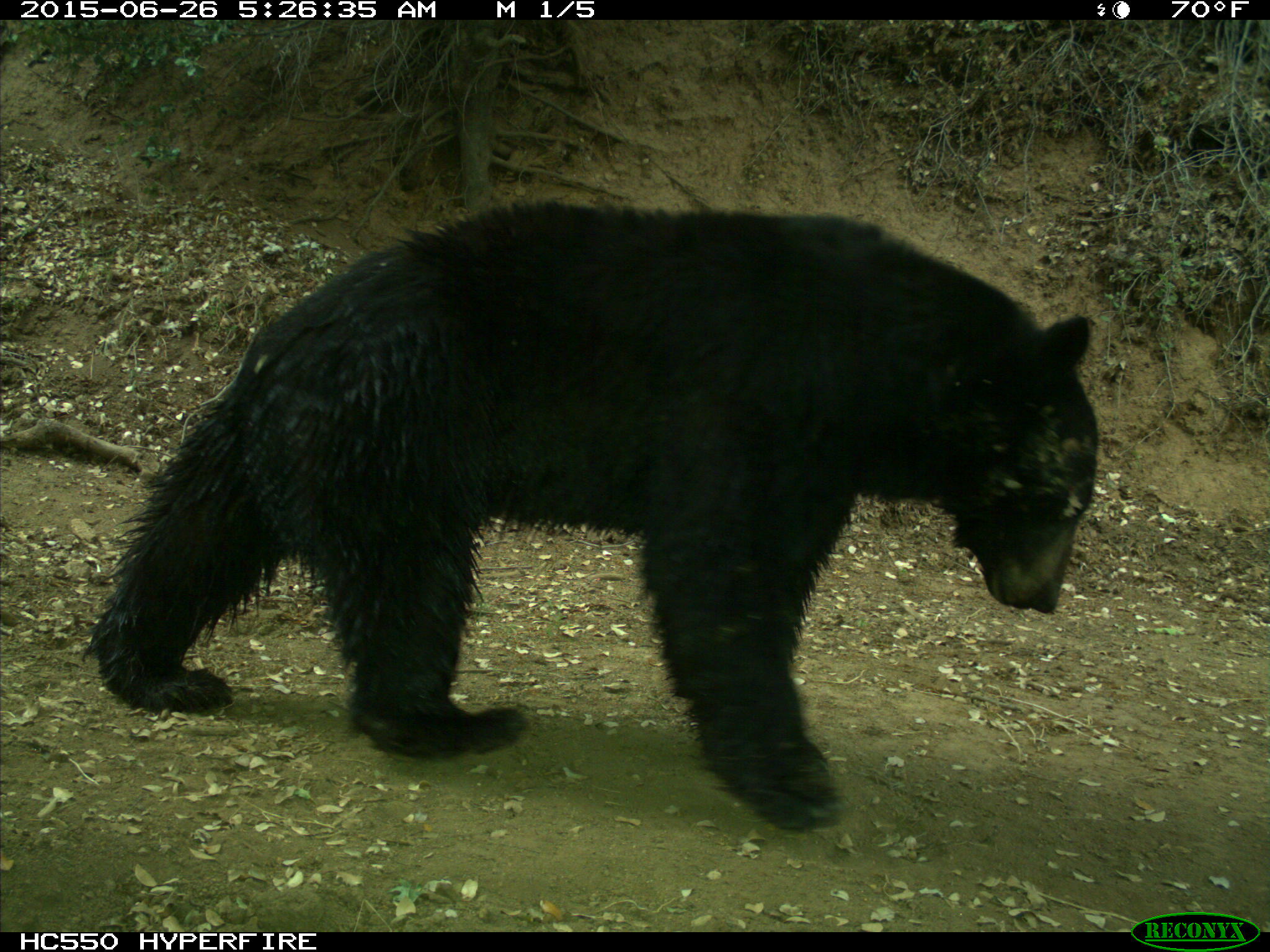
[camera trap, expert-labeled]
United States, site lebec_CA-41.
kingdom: Animalia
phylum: Chordata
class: Mammalia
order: Carnivora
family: Ursidae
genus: Ursus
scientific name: Ursus americanus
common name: american black bear